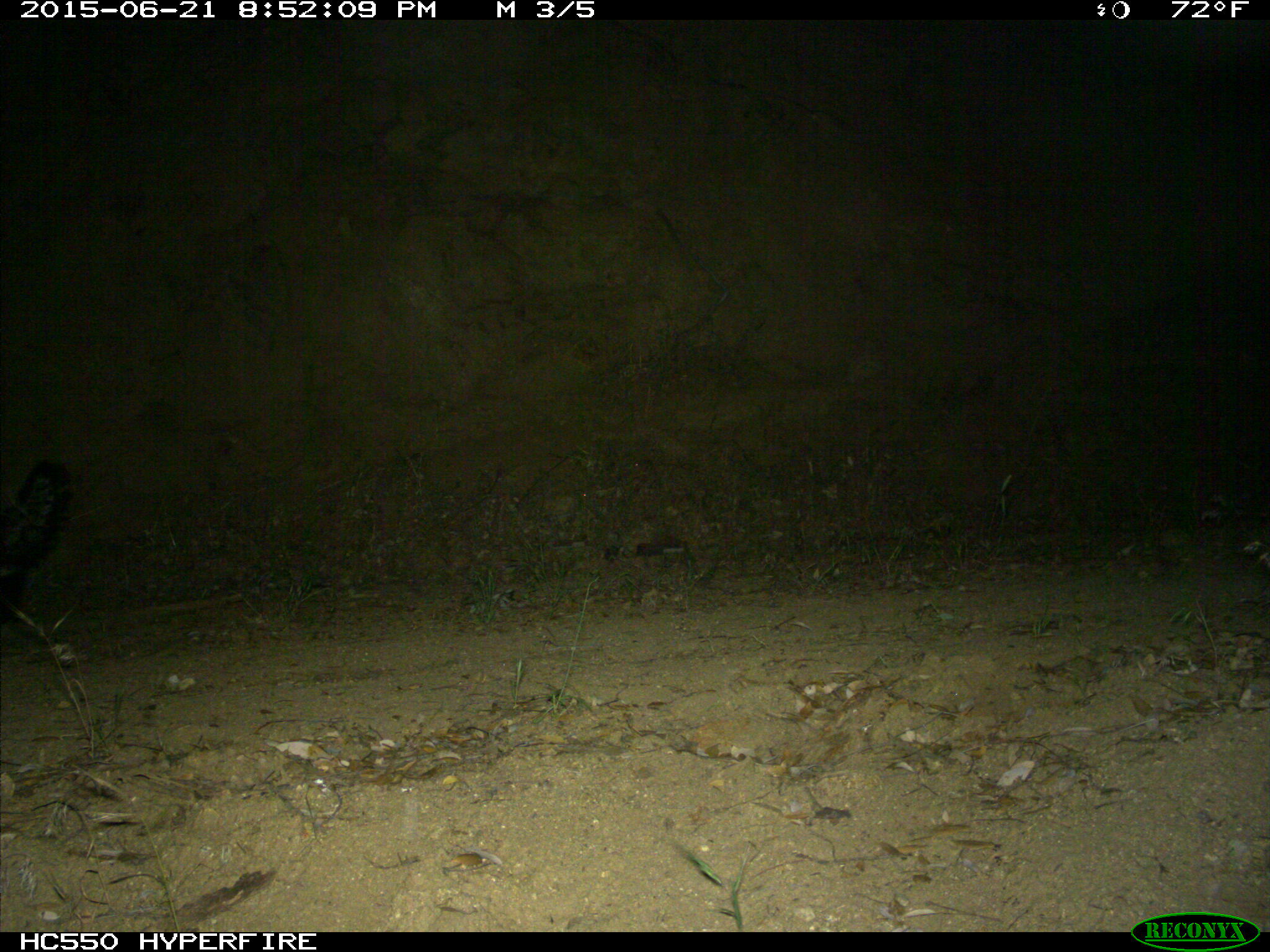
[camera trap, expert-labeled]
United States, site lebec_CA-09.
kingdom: Animalia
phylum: Chordata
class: Mammalia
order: Carnivora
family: Mephitidae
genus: Mephitis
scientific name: Mephitis mephitis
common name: striped skunk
Mephitis mephitis (striped skunk).